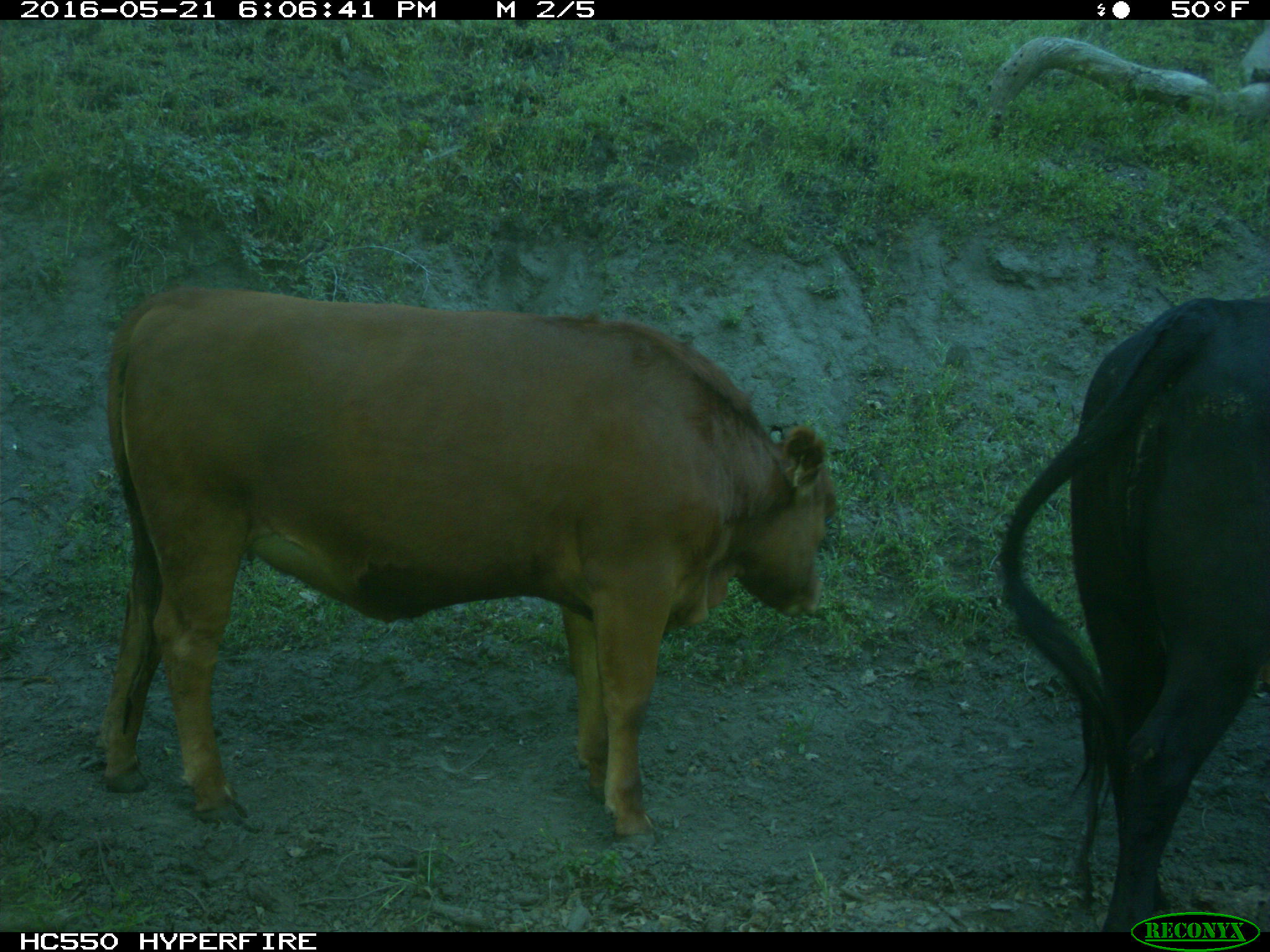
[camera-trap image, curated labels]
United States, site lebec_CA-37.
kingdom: Animalia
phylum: Chordata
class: Mammalia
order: Artiodactyla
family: Bovidae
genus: Bos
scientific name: Bos taurus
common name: domestic cow